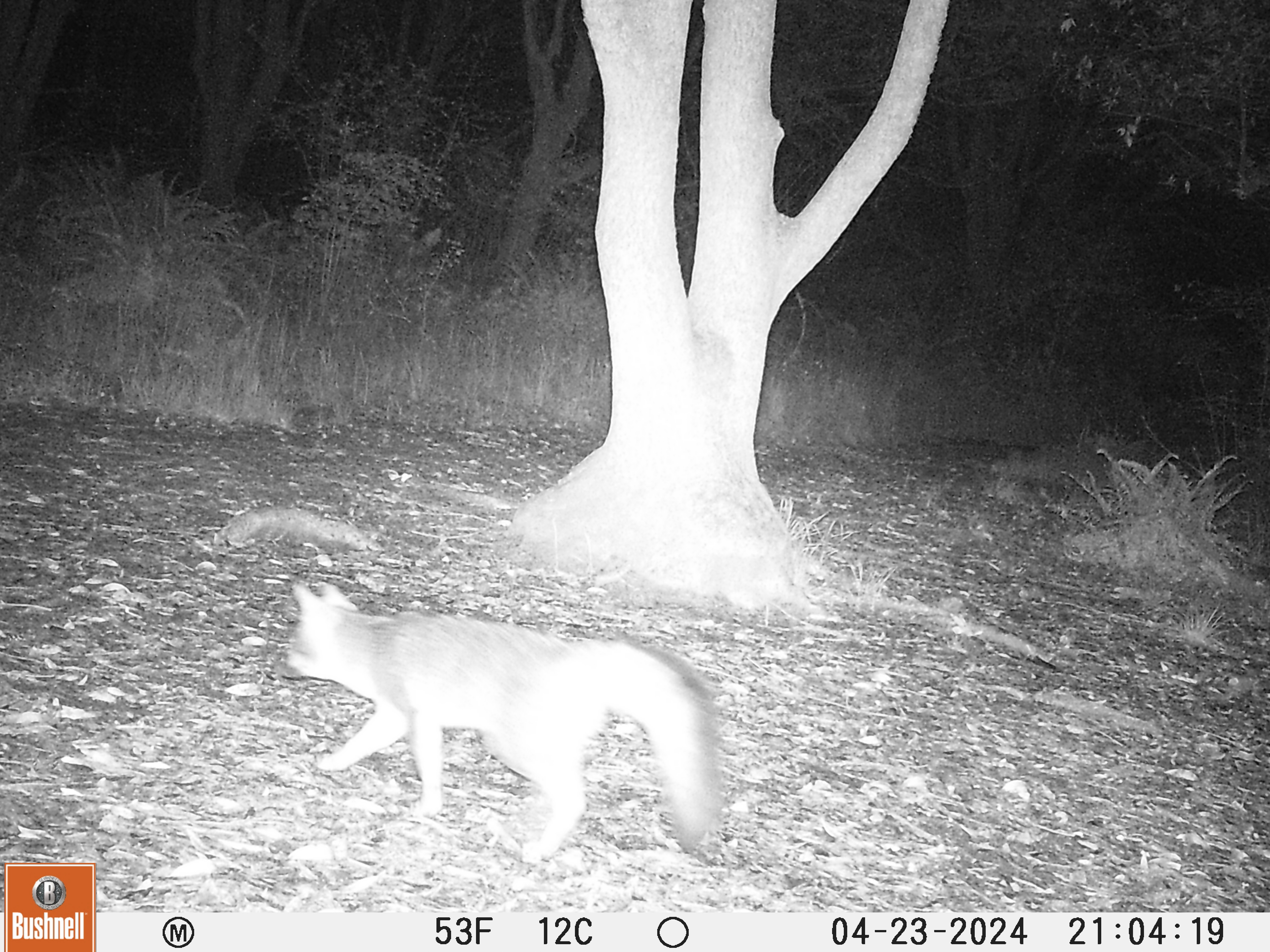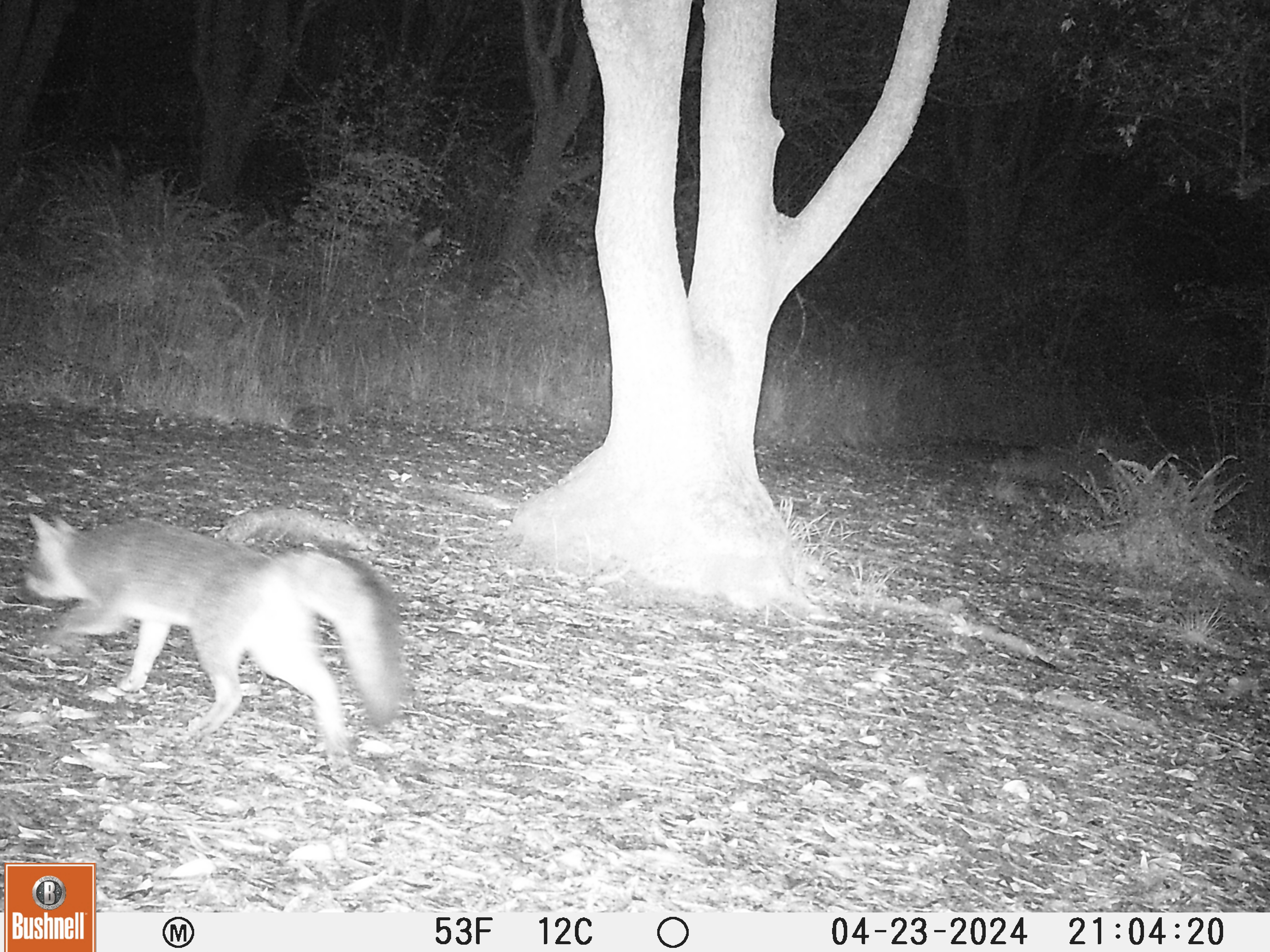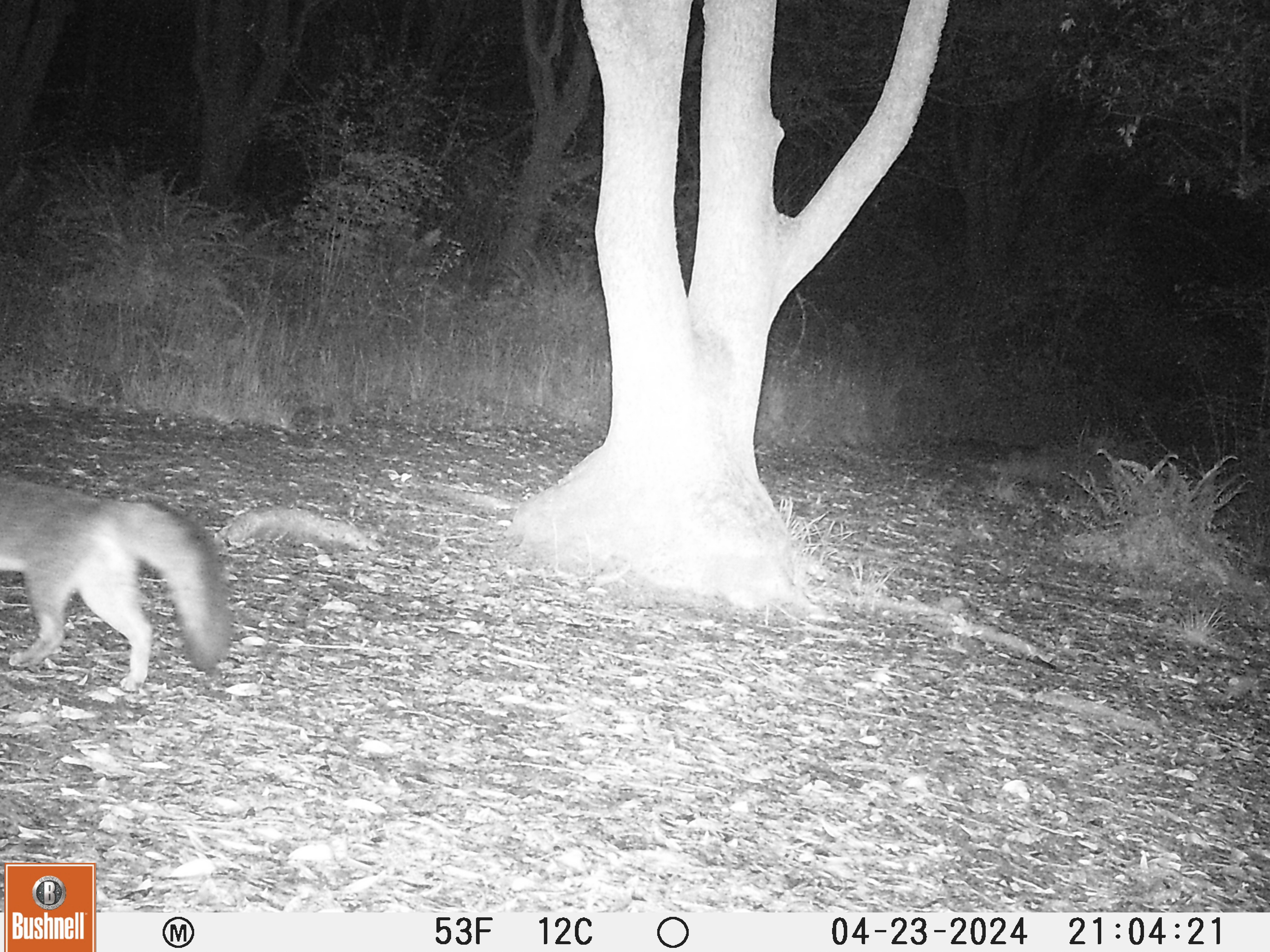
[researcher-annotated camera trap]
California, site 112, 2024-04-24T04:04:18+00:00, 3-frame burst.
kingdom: Animalia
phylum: Chordata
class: Mammalia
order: Carnivora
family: Canidae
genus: Urocyon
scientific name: Urocyon cinereoargenteus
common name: gray fox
Gray fox (Urocyon cinereoargenteus).